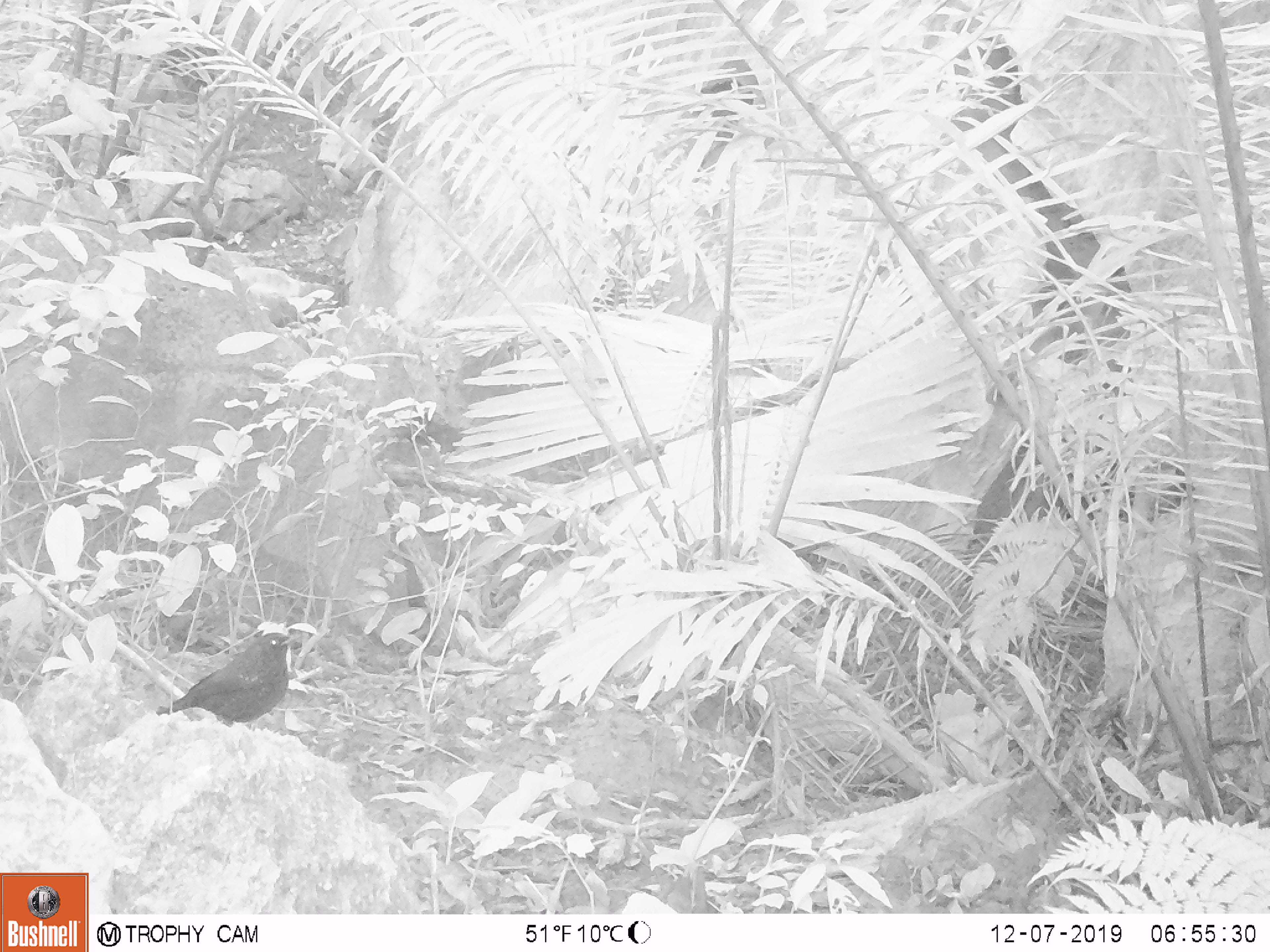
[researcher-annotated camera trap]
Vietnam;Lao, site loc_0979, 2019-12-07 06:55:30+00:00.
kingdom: Animalia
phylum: Chordata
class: Aves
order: Passeriformes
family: Muscicapidae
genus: Myophonus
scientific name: Myophonus caeruleus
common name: blue whistling thrush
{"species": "blue whistling thrush (Myophonus caeruleus)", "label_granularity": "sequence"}